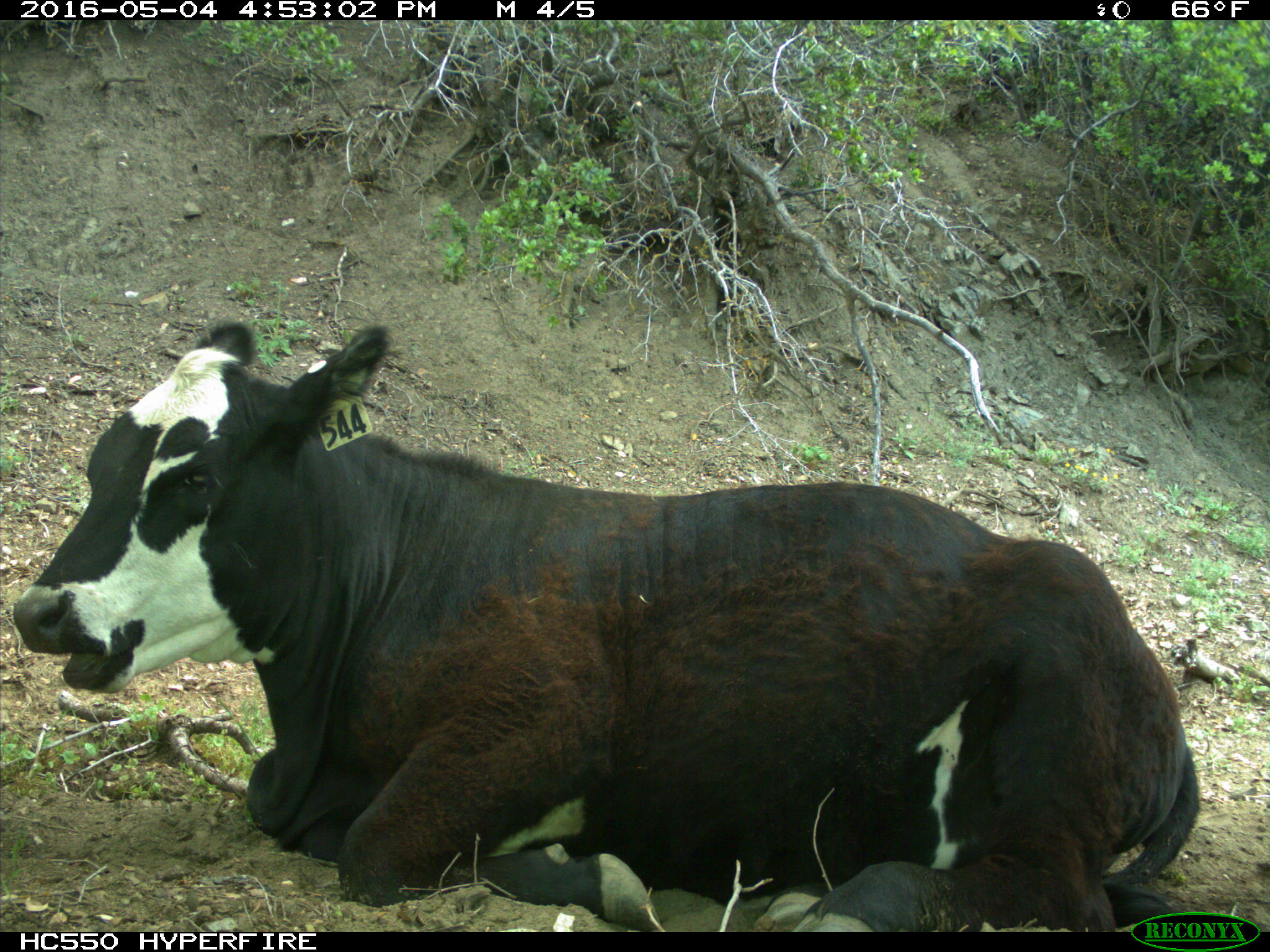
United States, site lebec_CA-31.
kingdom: Animalia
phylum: Chordata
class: Mammalia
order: Artiodactyla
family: Bovidae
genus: Bos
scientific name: Bos taurus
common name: domestic cow